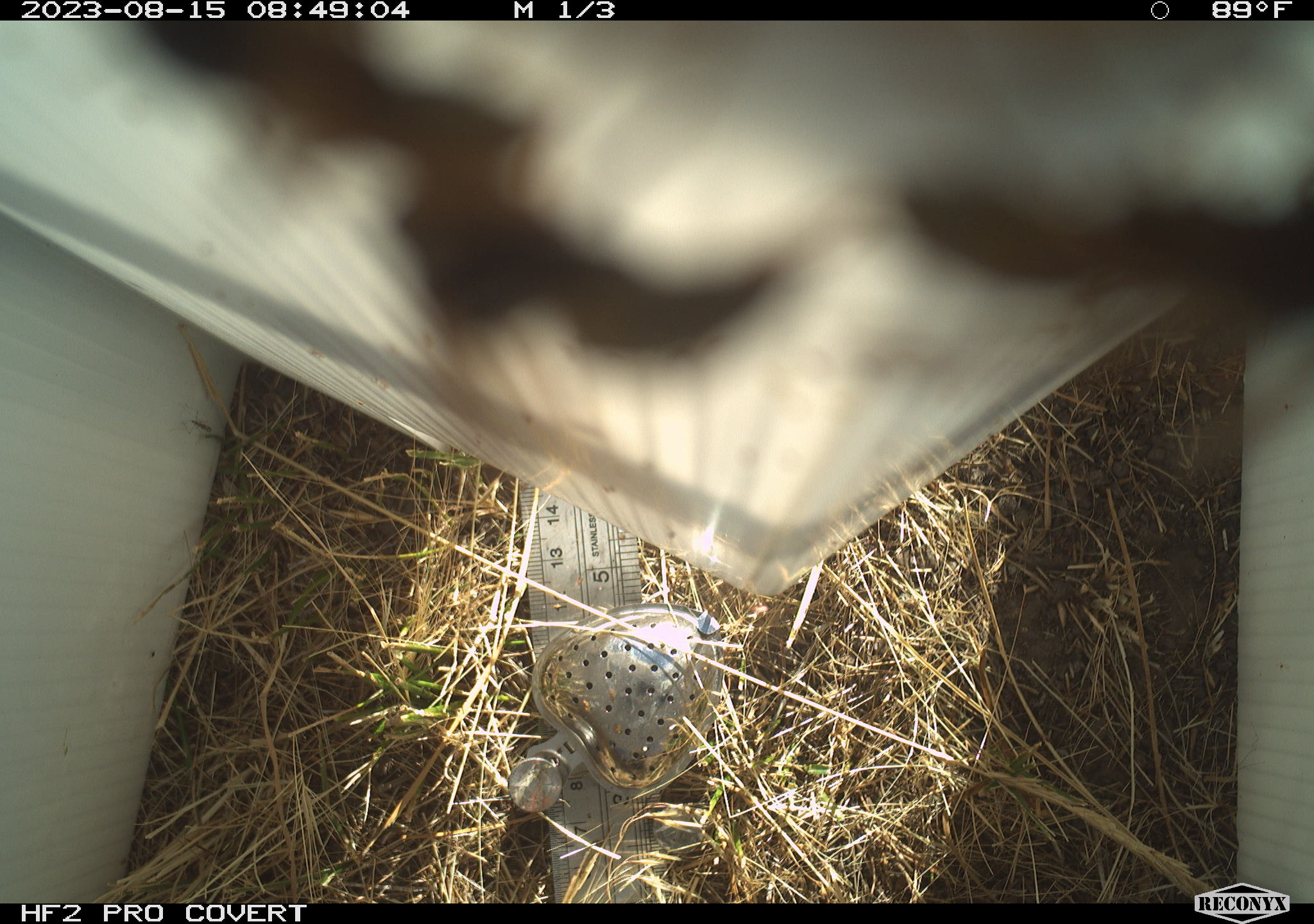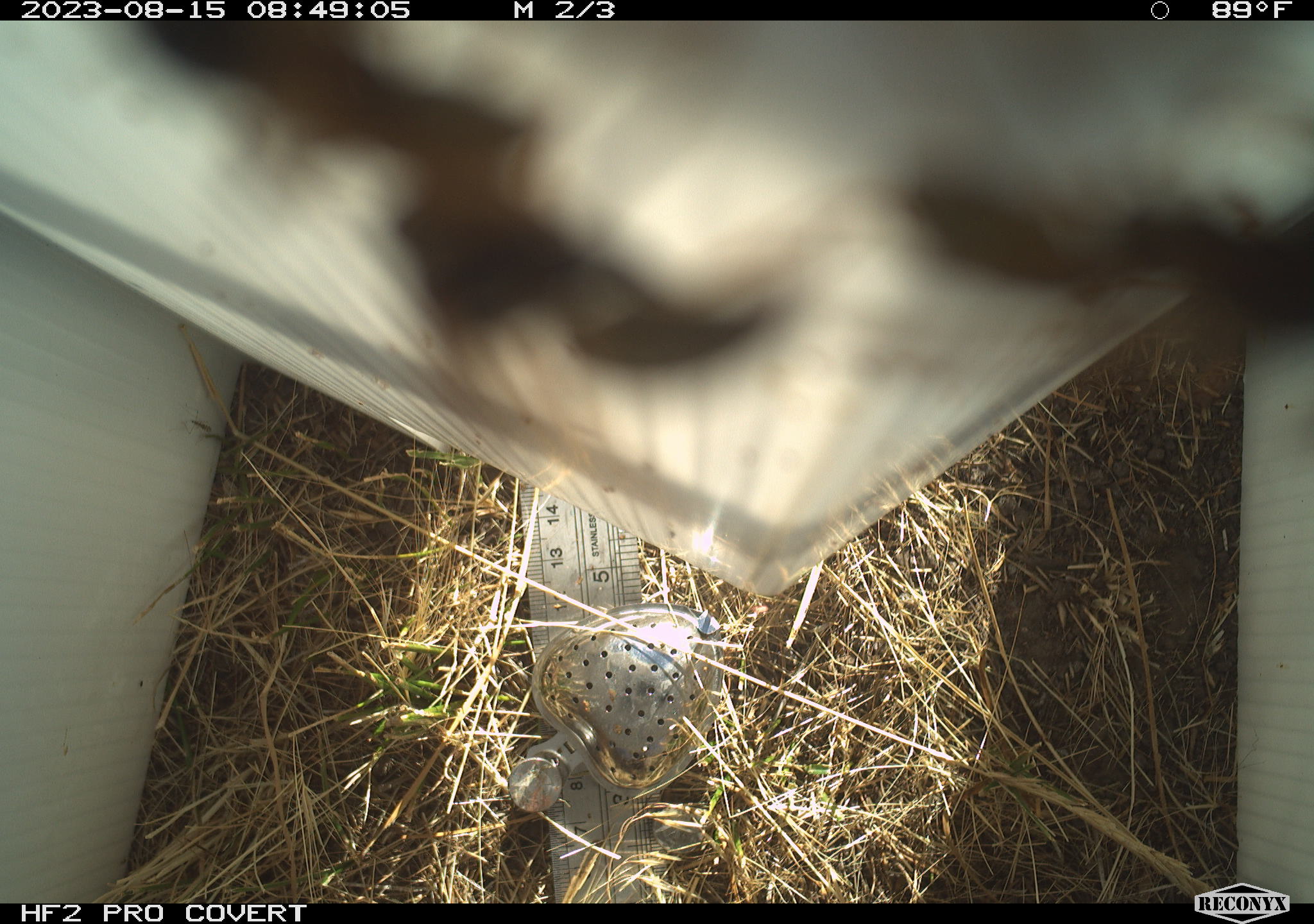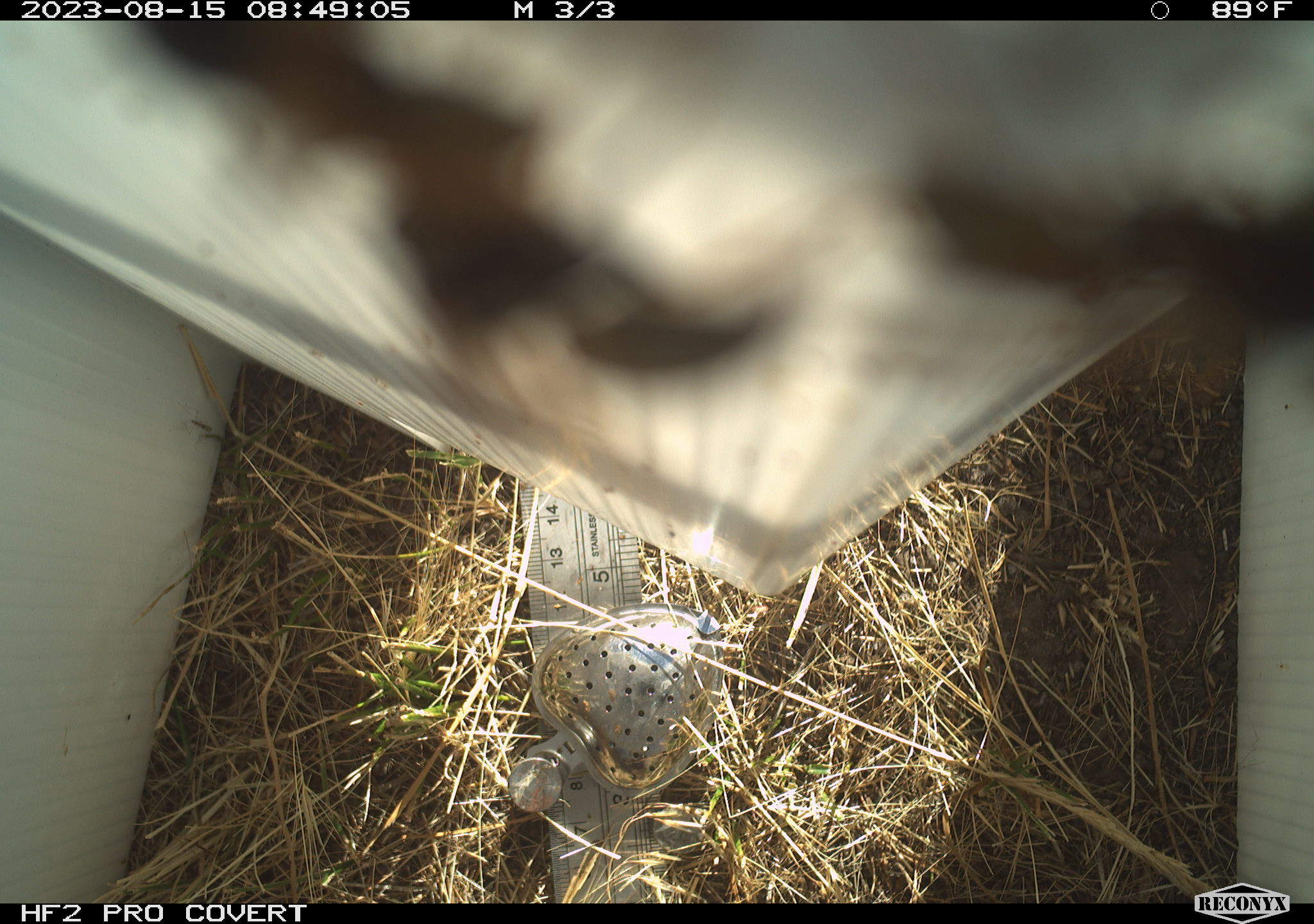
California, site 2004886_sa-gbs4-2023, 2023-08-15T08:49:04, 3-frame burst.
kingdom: Animalia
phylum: Arthropoda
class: Insecta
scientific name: Insecta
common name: insect